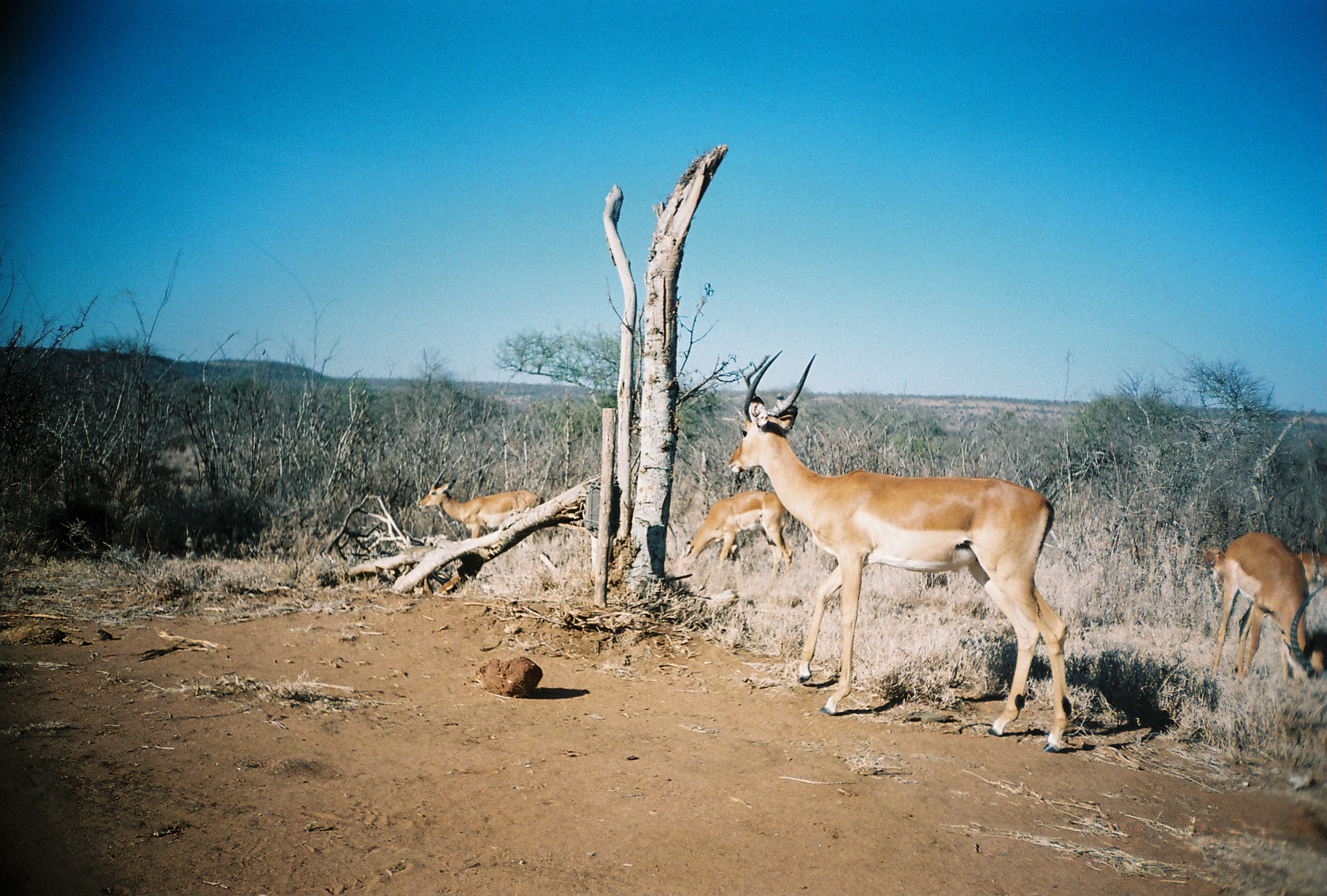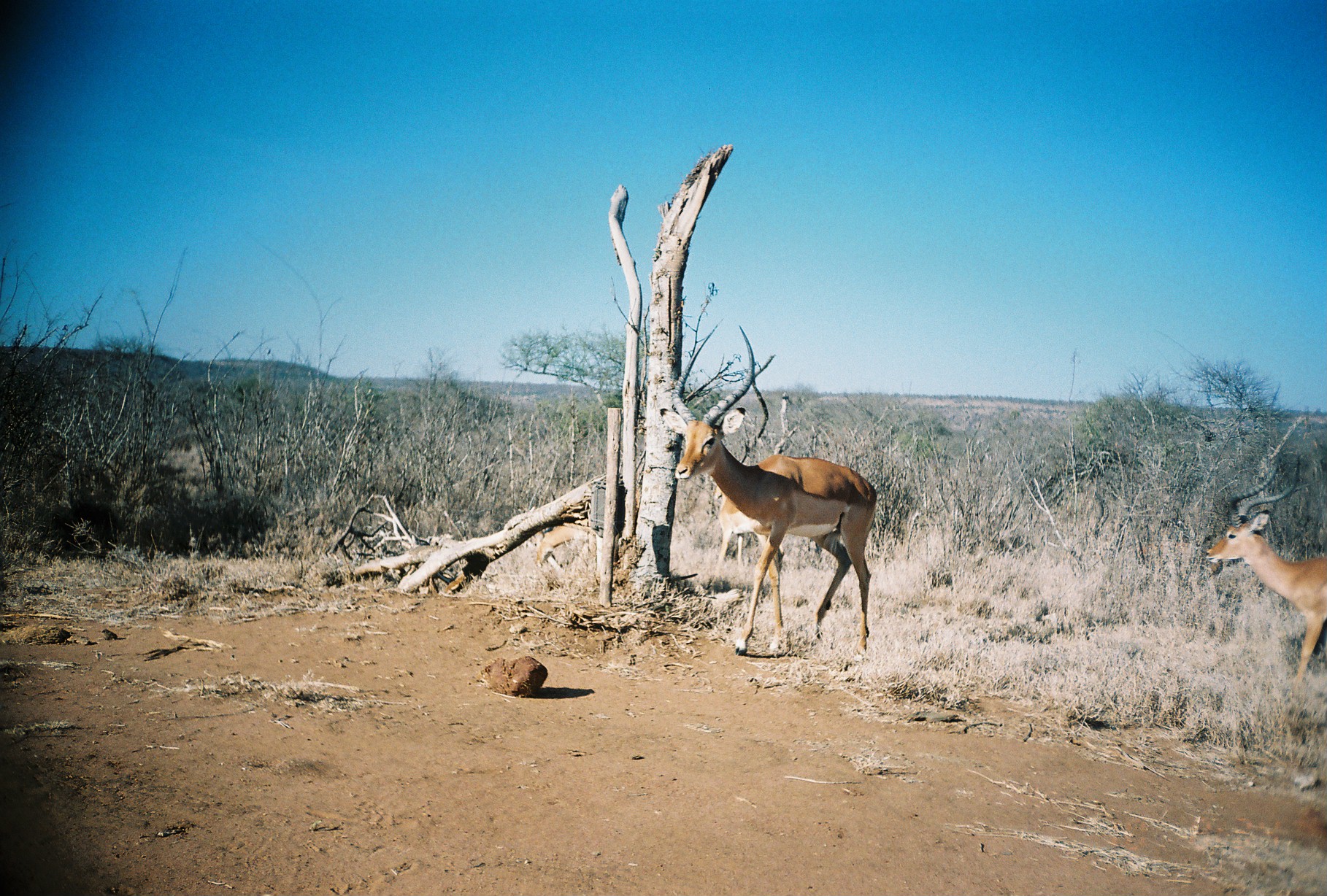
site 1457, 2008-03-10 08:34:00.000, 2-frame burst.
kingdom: Animalia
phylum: Chordata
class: Mammalia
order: Artiodactyla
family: Bovidae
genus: Aepyceros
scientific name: Aepyceros melampus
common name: impala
Aepyceros melampus (impala), count 6.